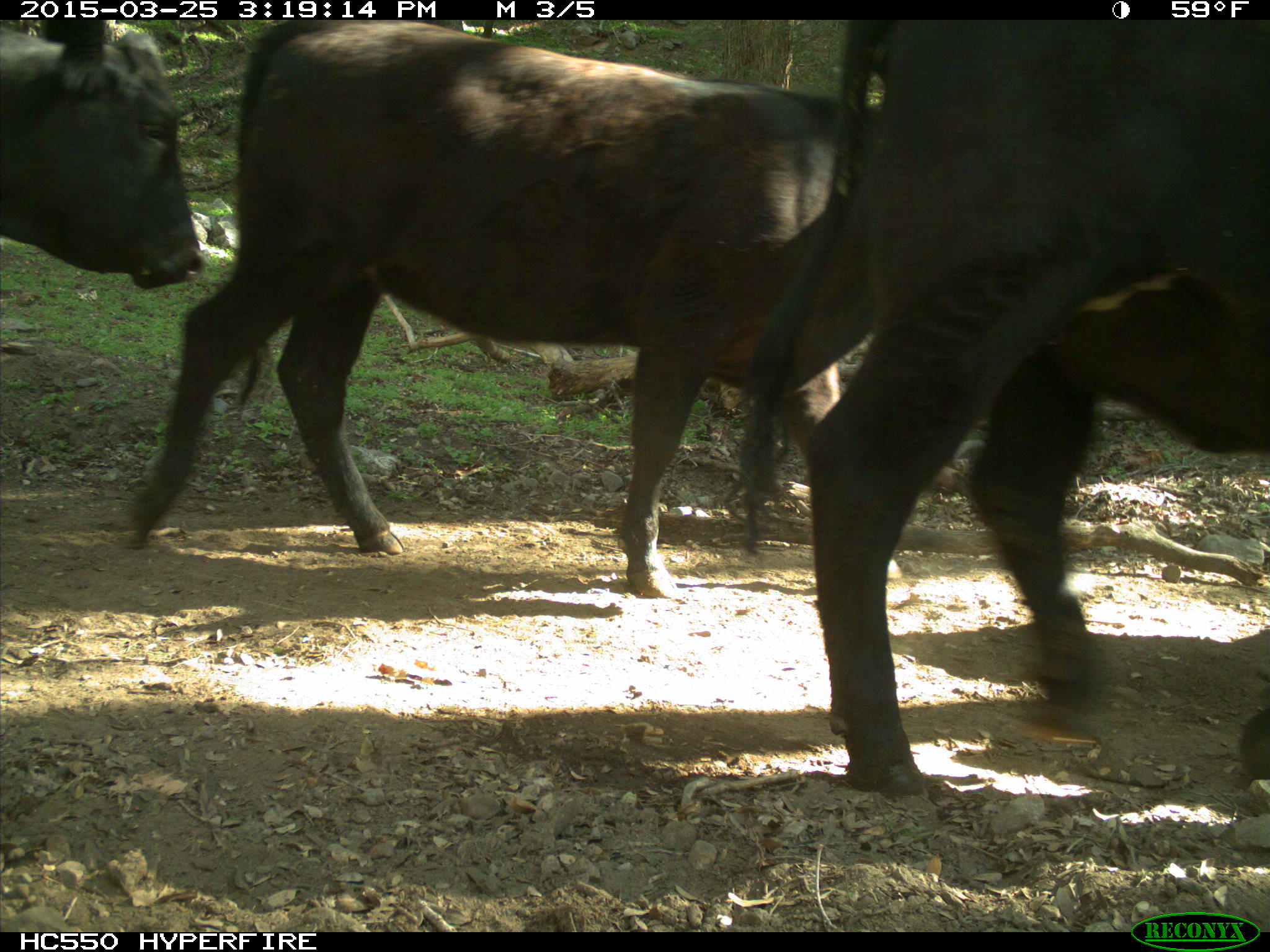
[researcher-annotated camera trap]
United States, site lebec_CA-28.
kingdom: Animalia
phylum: Chordata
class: Mammalia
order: Artiodactyla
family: Bovidae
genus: Bos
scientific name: Bos taurus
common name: domestic cow